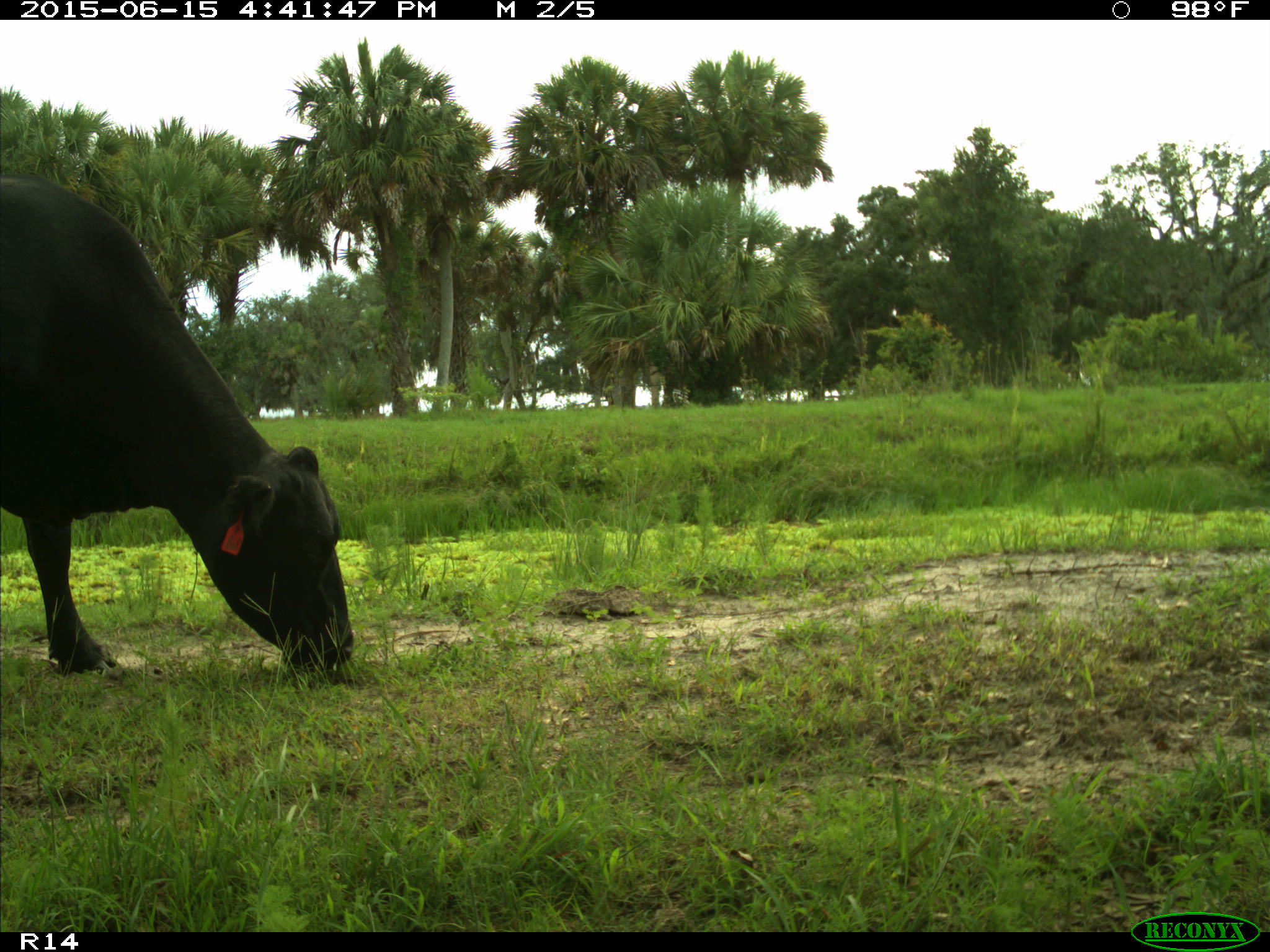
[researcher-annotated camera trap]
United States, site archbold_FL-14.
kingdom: Animalia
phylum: Chordata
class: Mammalia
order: Artiodactyla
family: Bovidae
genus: Bos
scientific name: Bos taurus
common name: domestic cow